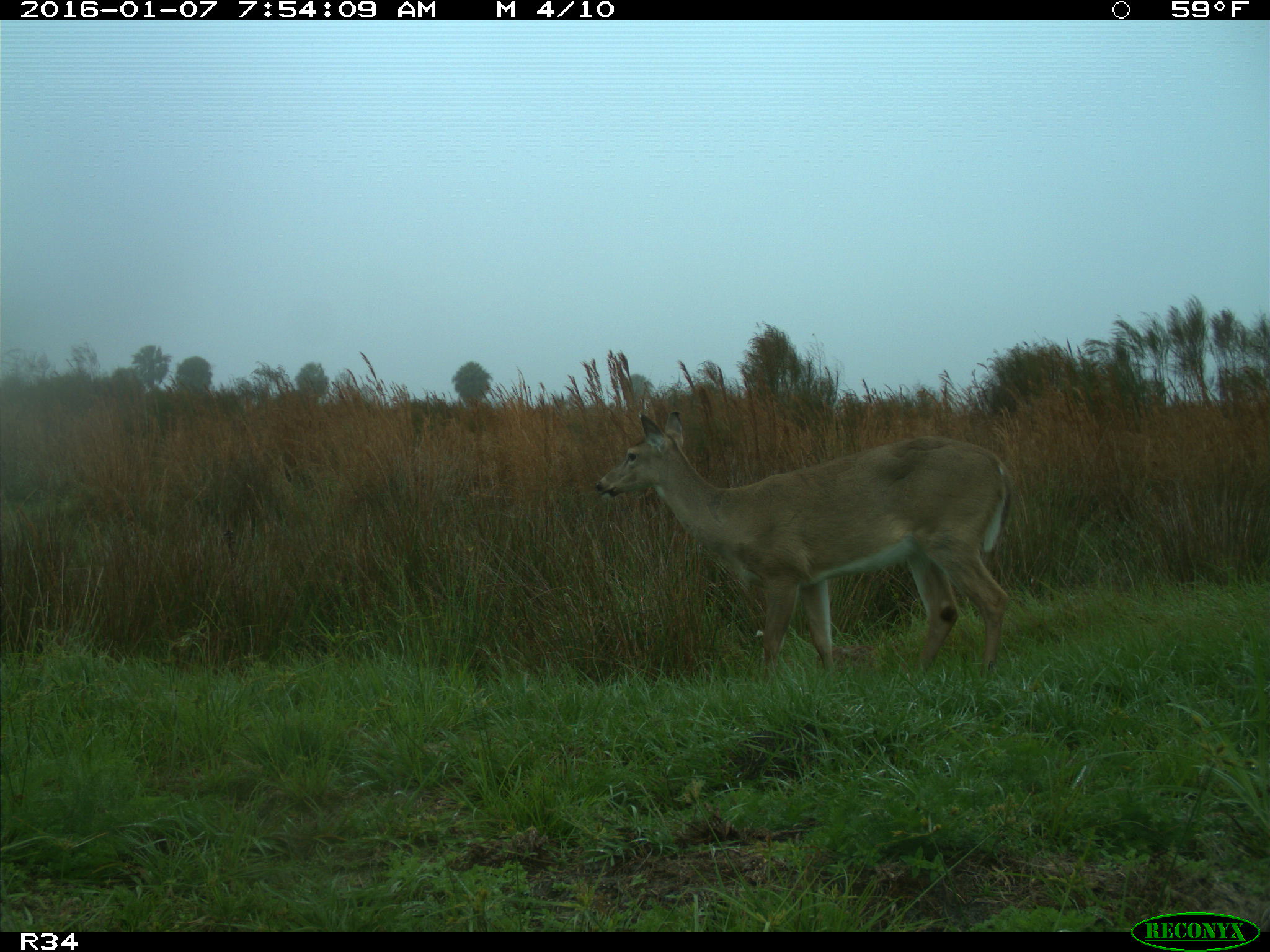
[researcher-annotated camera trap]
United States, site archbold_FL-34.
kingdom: Animalia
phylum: Chordata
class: Mammalia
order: Artiodactyla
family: Cervidae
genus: Odocoileus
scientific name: Odocoileus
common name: deer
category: unidentified deer